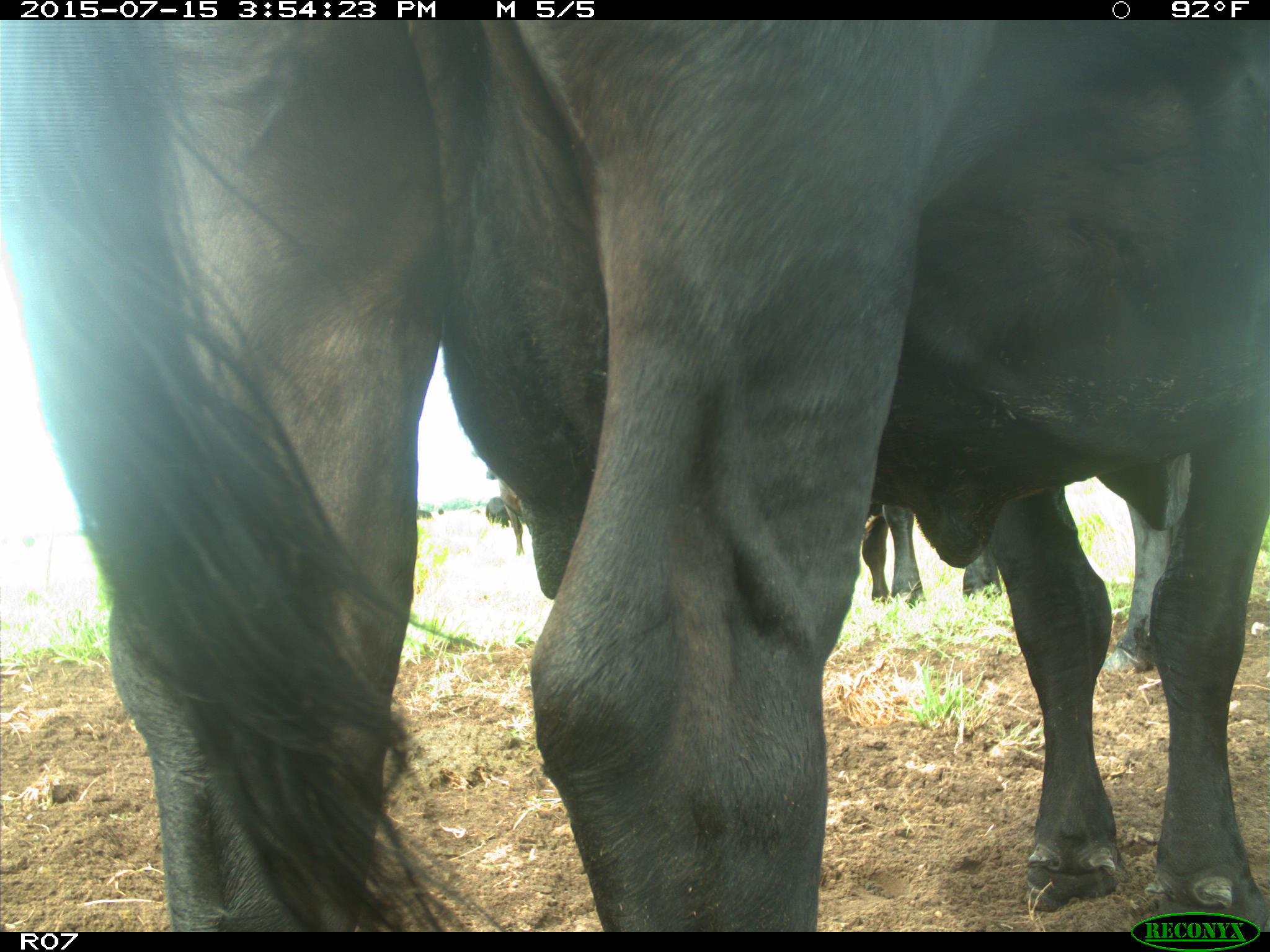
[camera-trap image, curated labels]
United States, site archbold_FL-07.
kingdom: Animalia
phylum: Chordata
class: Mammalia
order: Artiodactyla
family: Bovidae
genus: Bos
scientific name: Bos taurus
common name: domestic cow